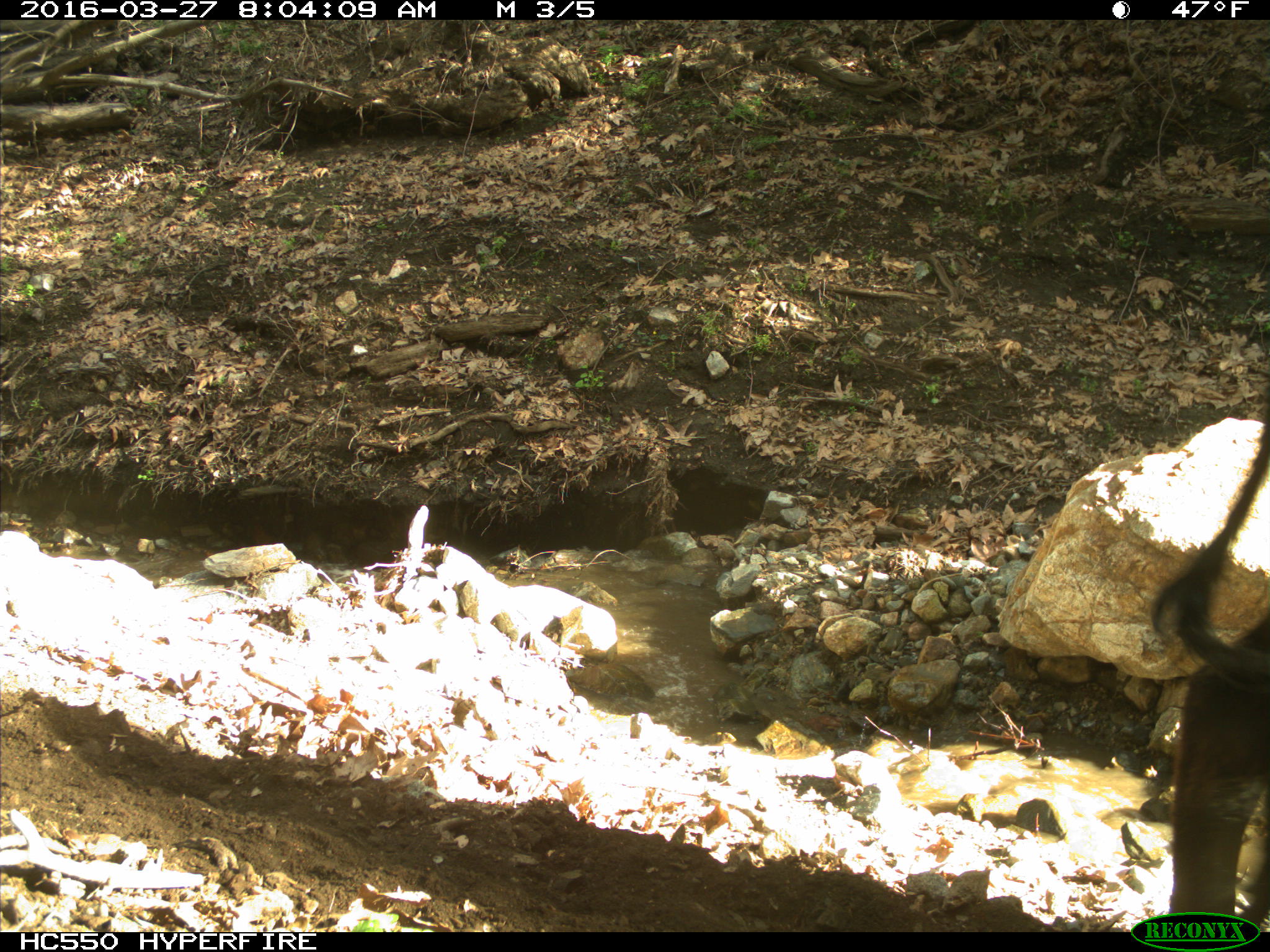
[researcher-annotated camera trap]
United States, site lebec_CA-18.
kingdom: Animalia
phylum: Chordata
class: Mammalia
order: Artiodactyla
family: Bovidae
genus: Bos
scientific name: Bos taurus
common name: domestic cow